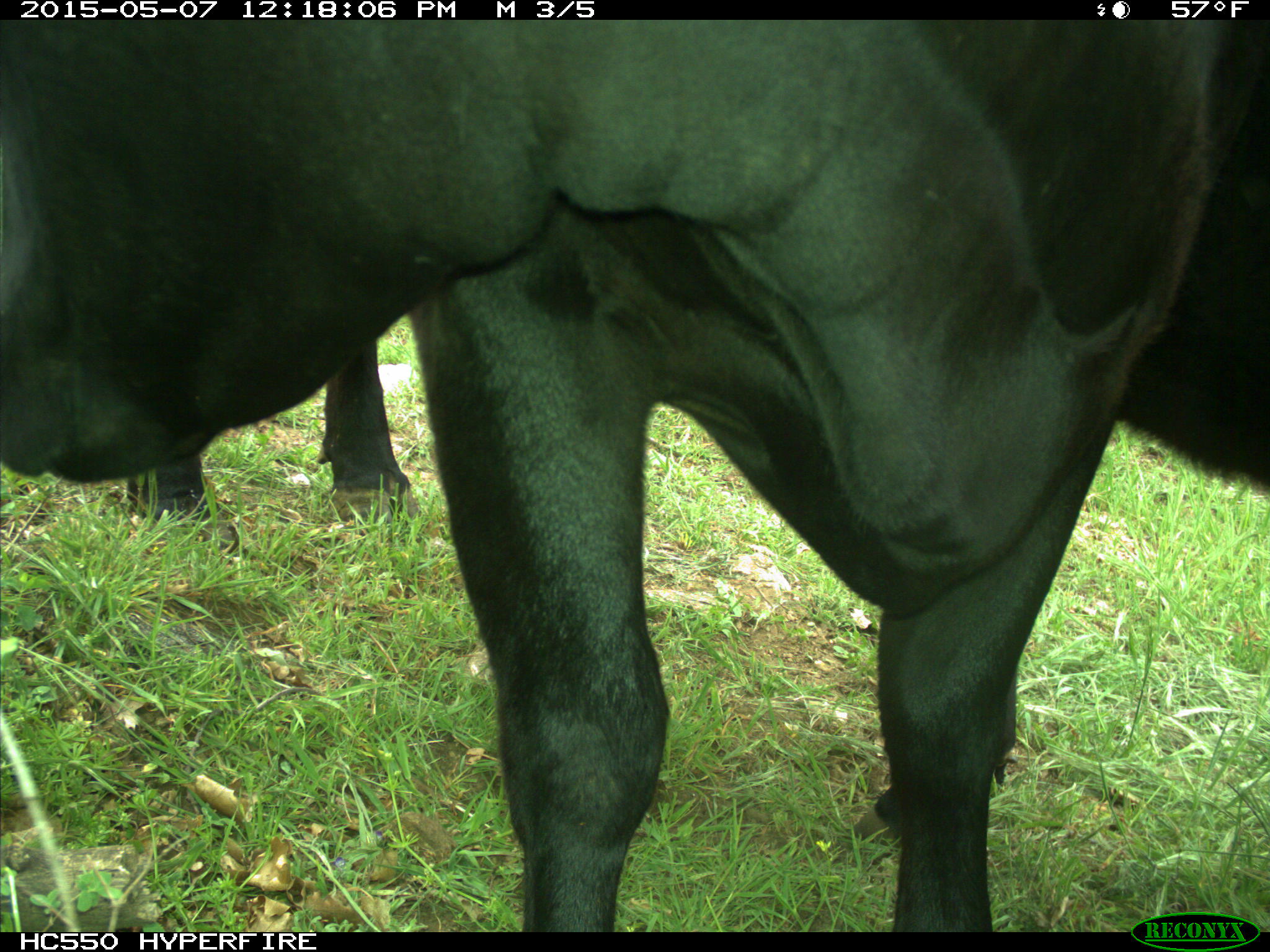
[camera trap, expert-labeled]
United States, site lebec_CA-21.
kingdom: Animalia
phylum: Chordata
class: Mammalia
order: Artiodactyla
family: Bovidae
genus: Bos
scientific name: Bos taurus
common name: domestic cow